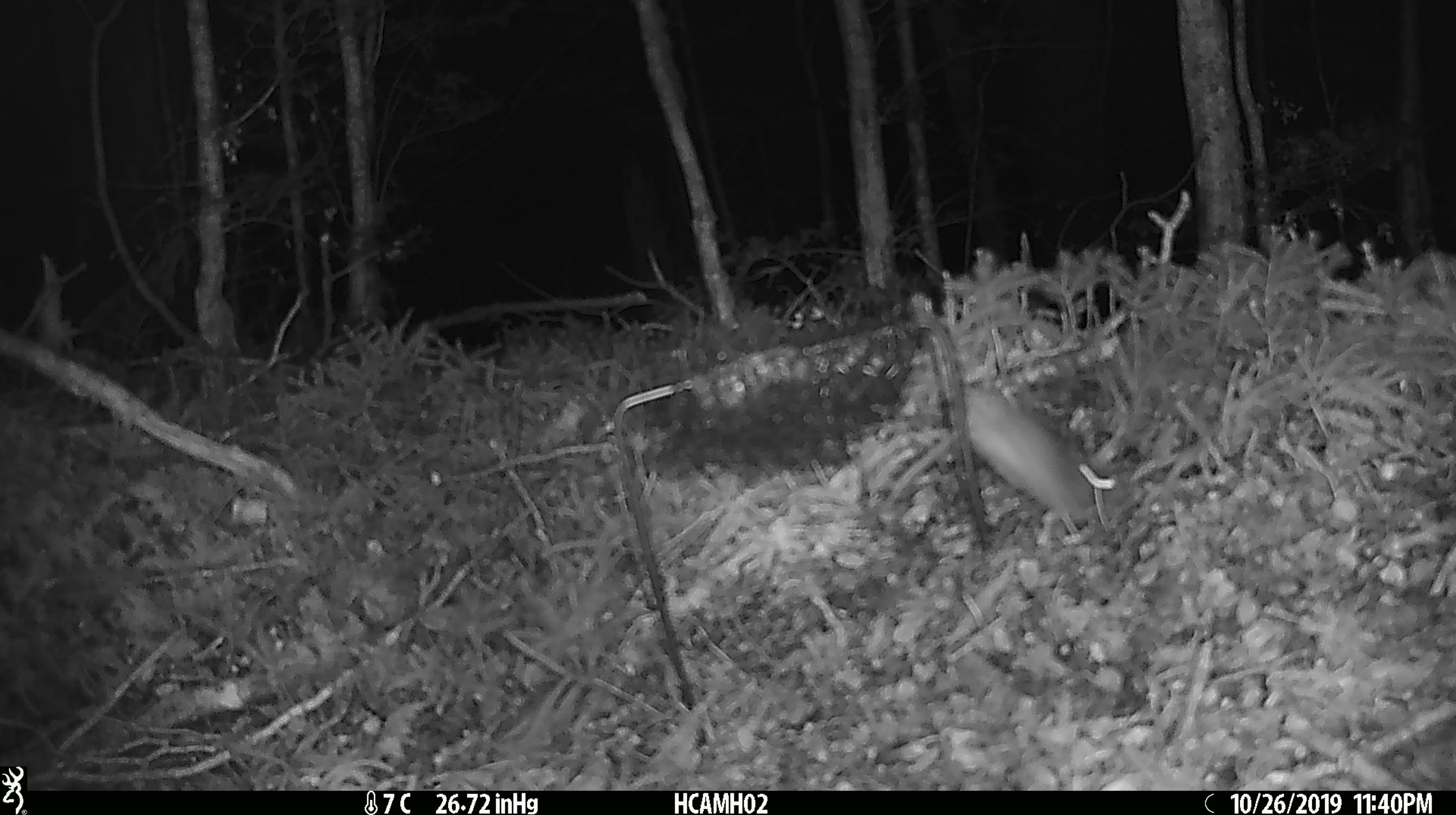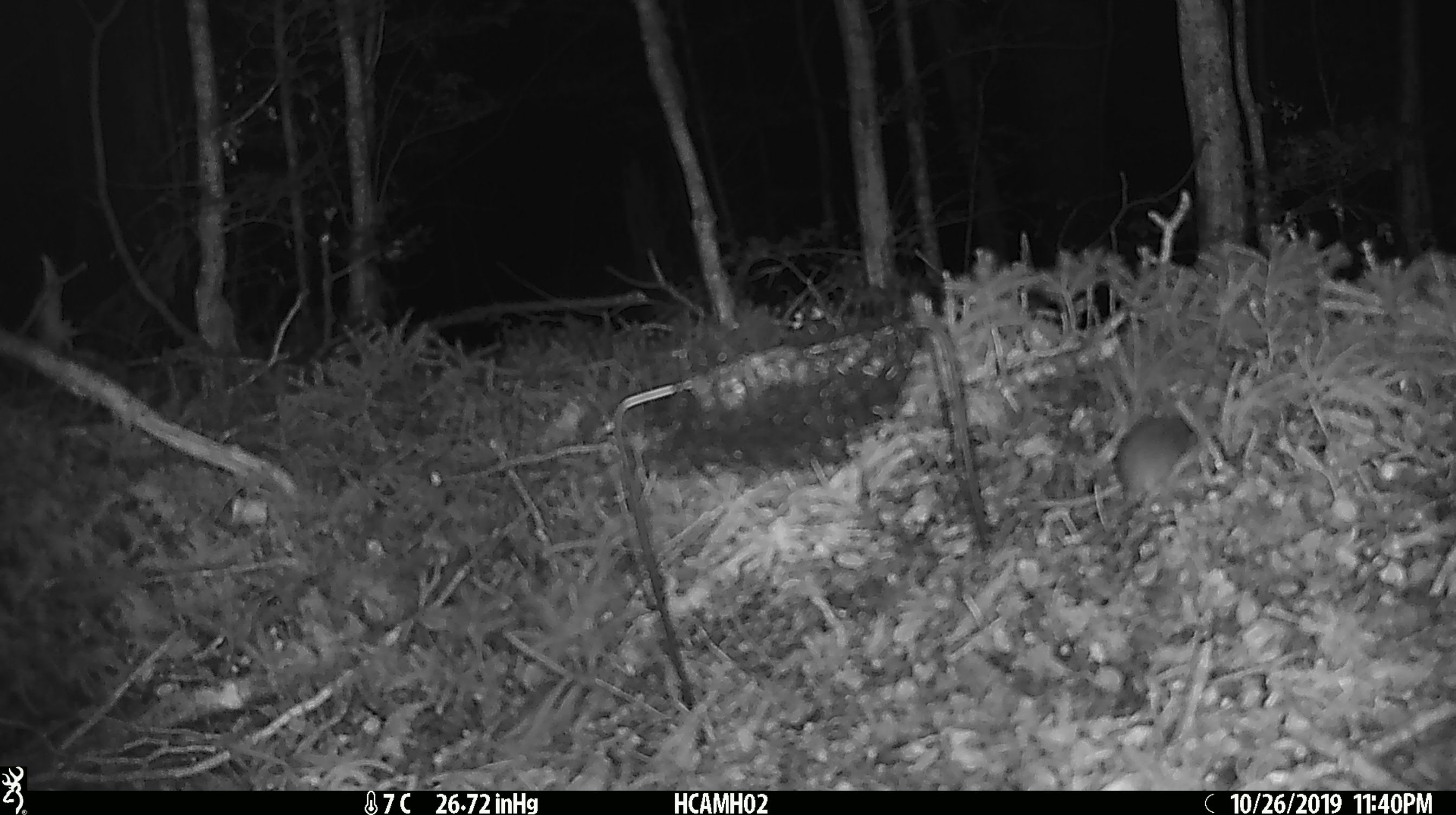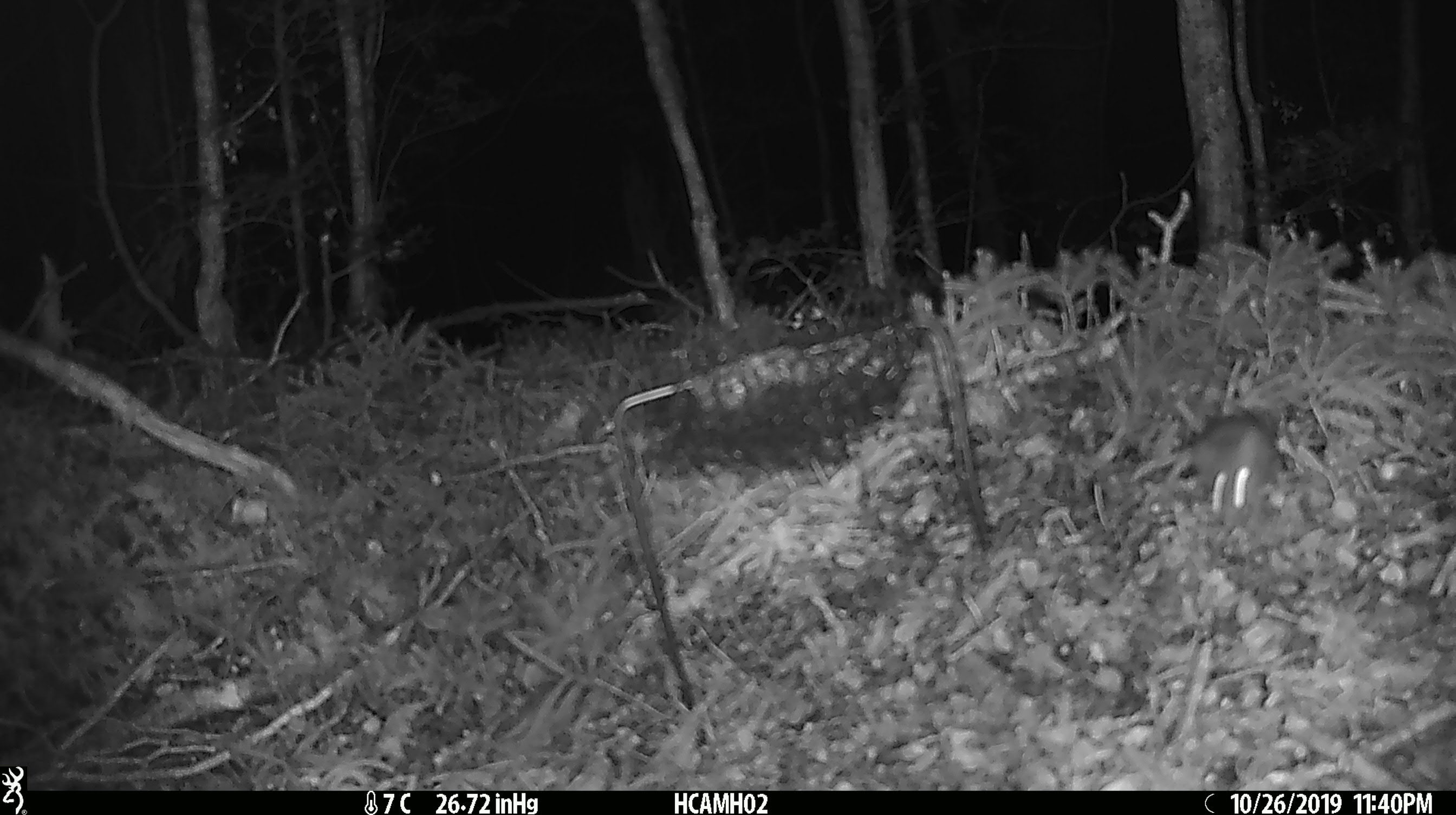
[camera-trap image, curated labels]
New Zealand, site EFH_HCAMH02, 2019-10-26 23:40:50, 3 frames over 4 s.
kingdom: Animalia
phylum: Chordata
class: Mammalia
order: Rodentia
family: Muridae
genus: Mus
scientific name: Mus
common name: mouse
Mouse (Mus).